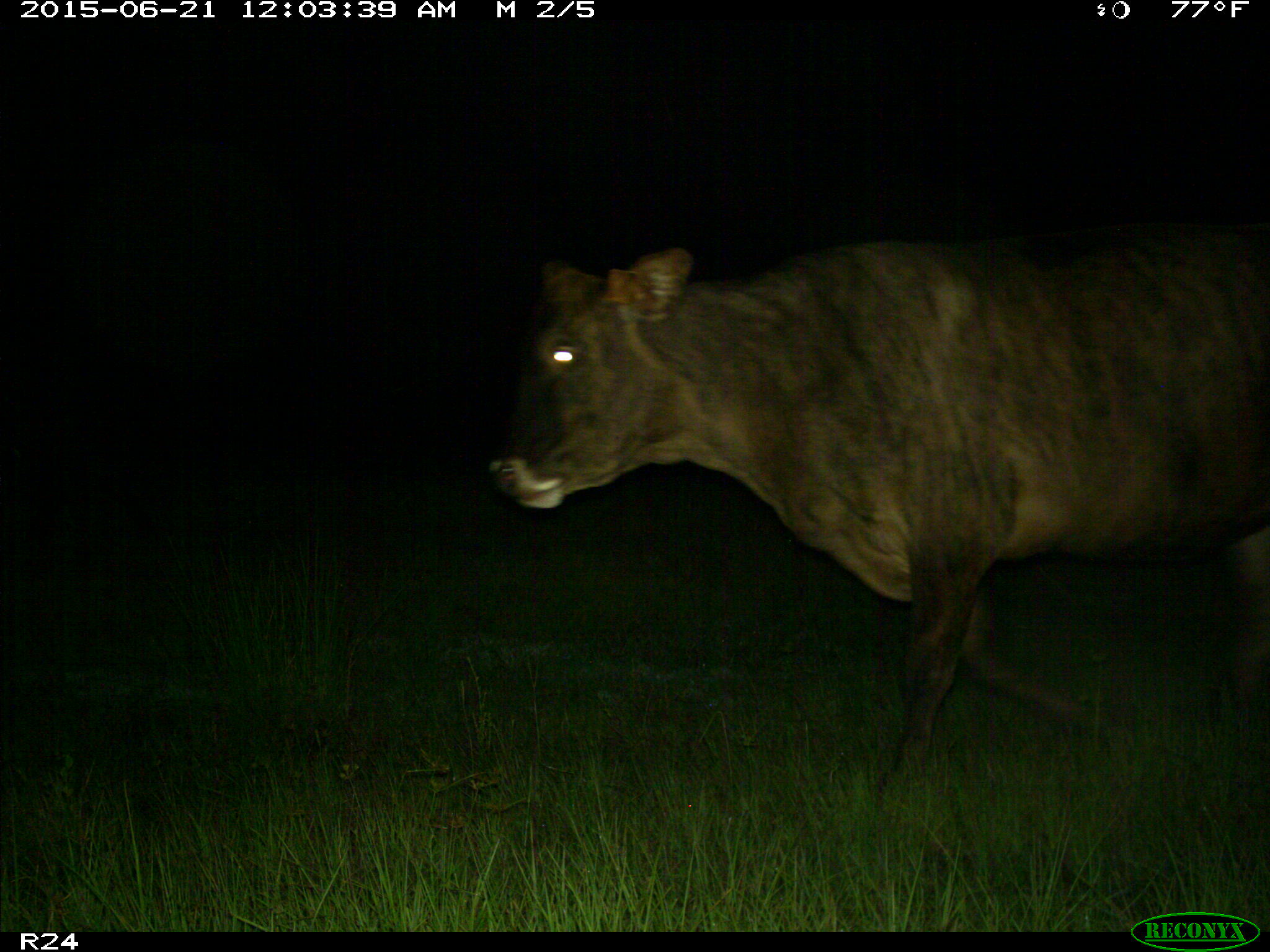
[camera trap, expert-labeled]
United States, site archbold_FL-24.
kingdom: Animalia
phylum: Chordata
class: Mammalia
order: Artiodactyla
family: Bovidae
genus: Bos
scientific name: Bos taurus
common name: domestic cow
Bos taurus (domestic cow).